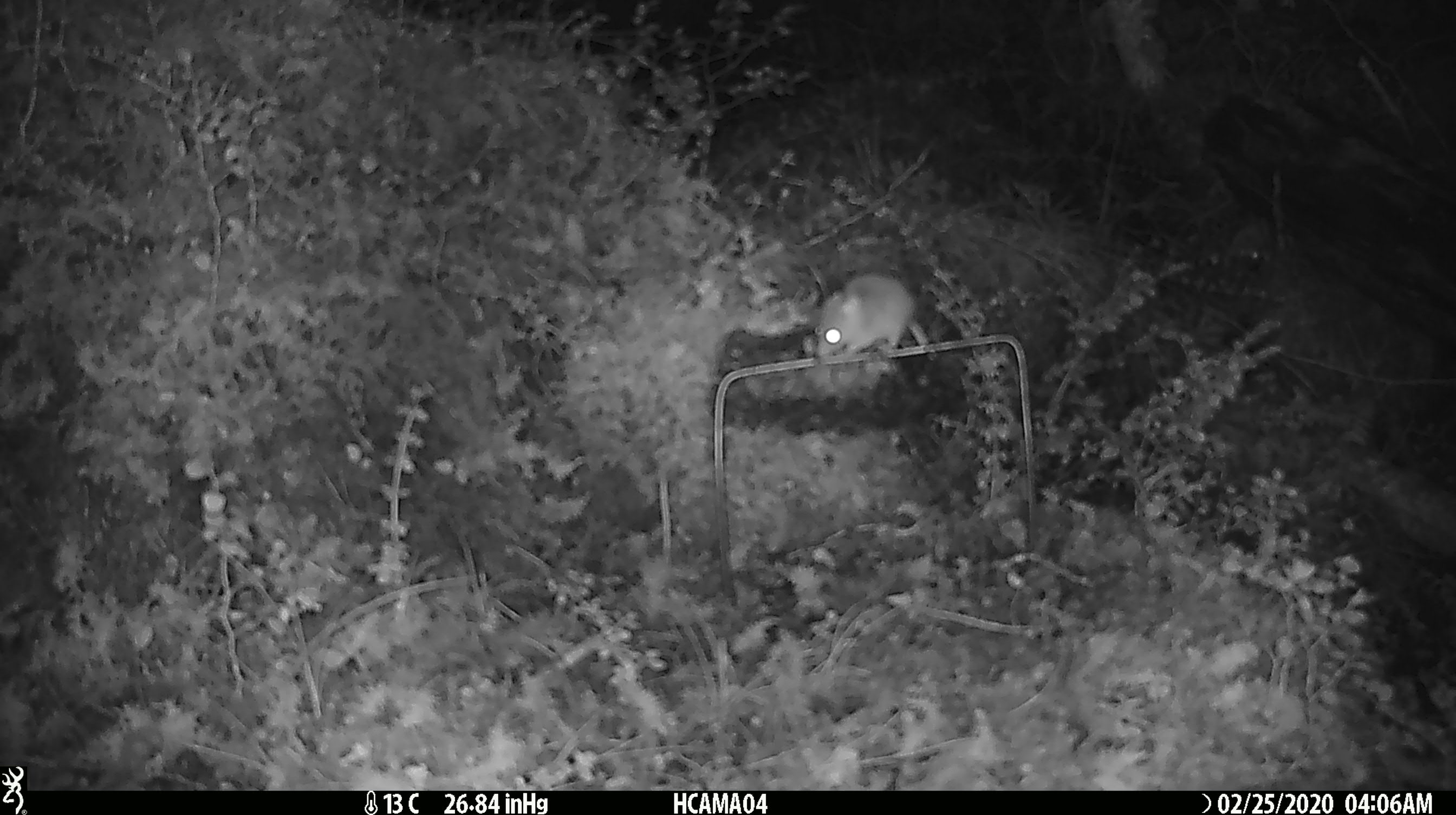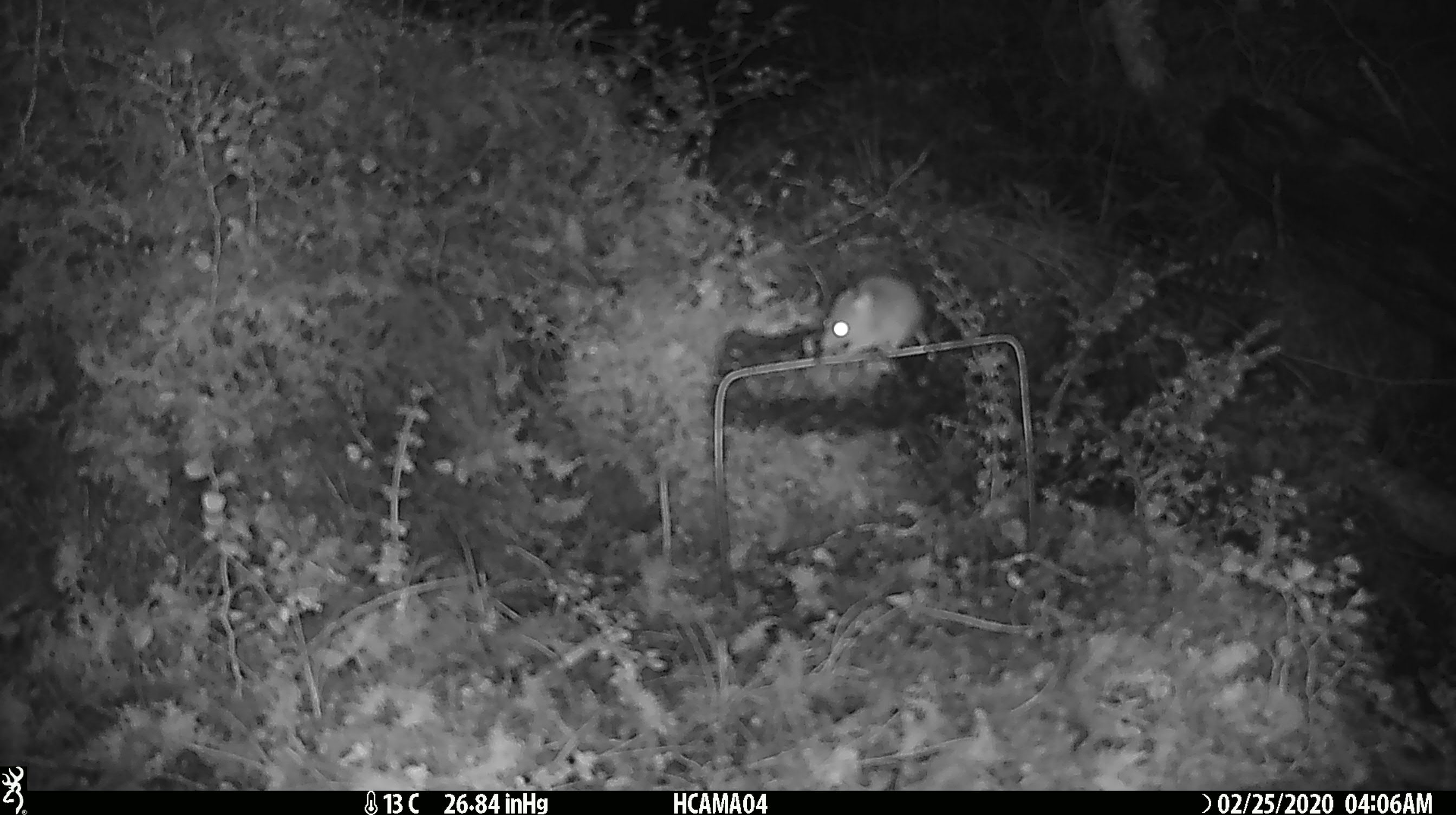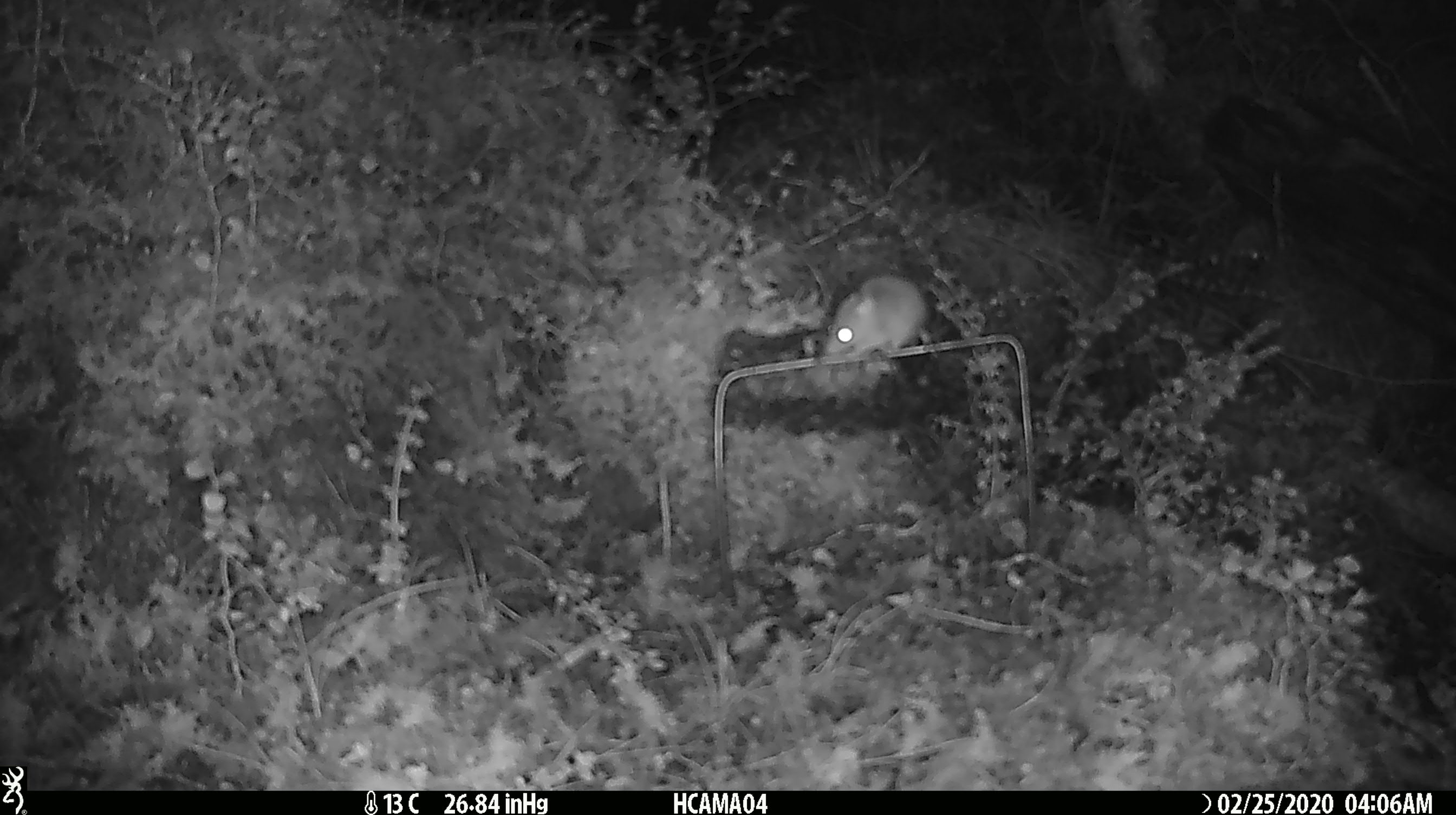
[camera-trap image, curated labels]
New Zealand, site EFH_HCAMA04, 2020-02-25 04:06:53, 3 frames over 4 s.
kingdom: Animalia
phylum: Chordata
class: Mammalia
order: Rodentia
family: Muridae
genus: Mus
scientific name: Mus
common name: mouse